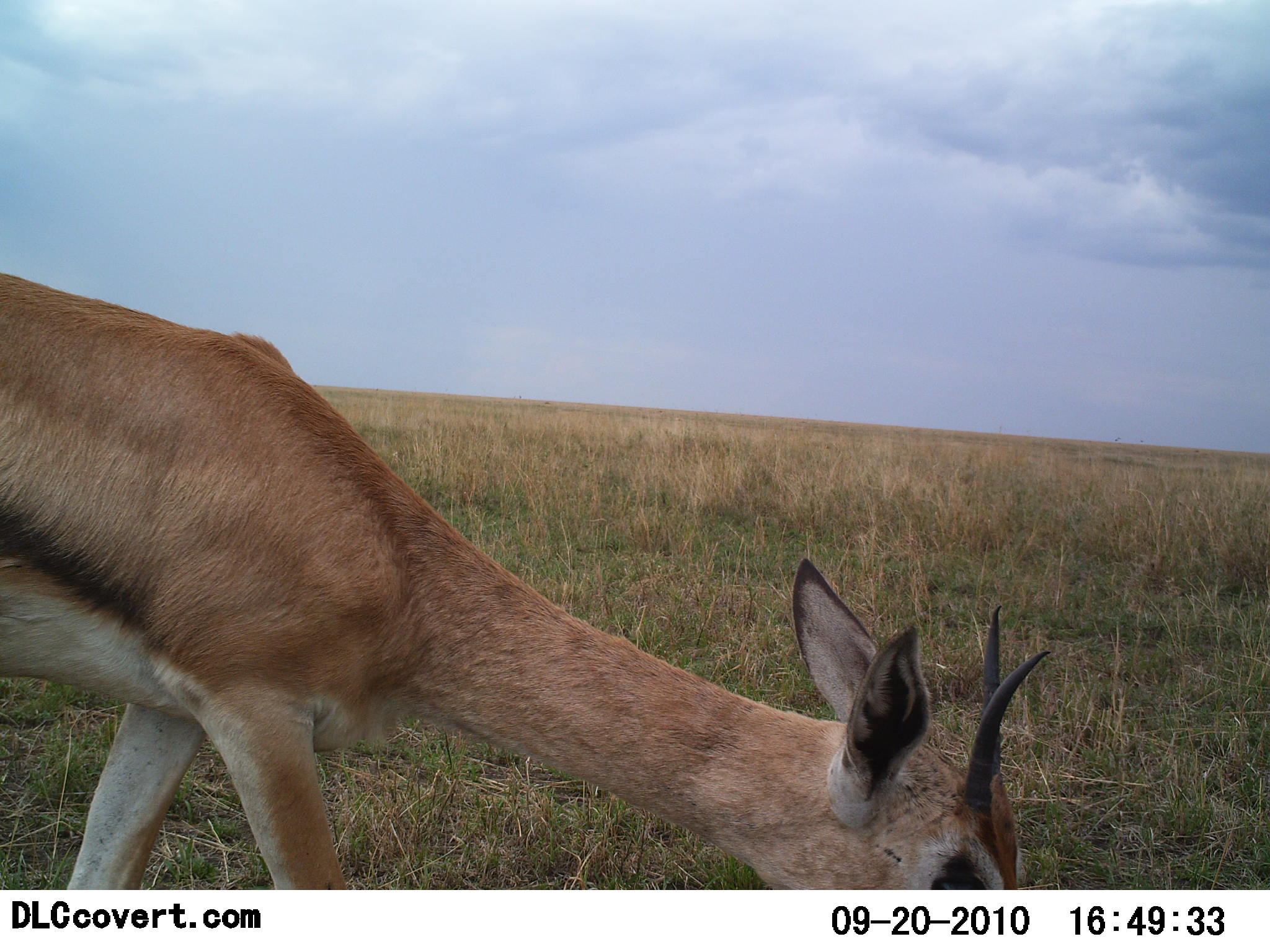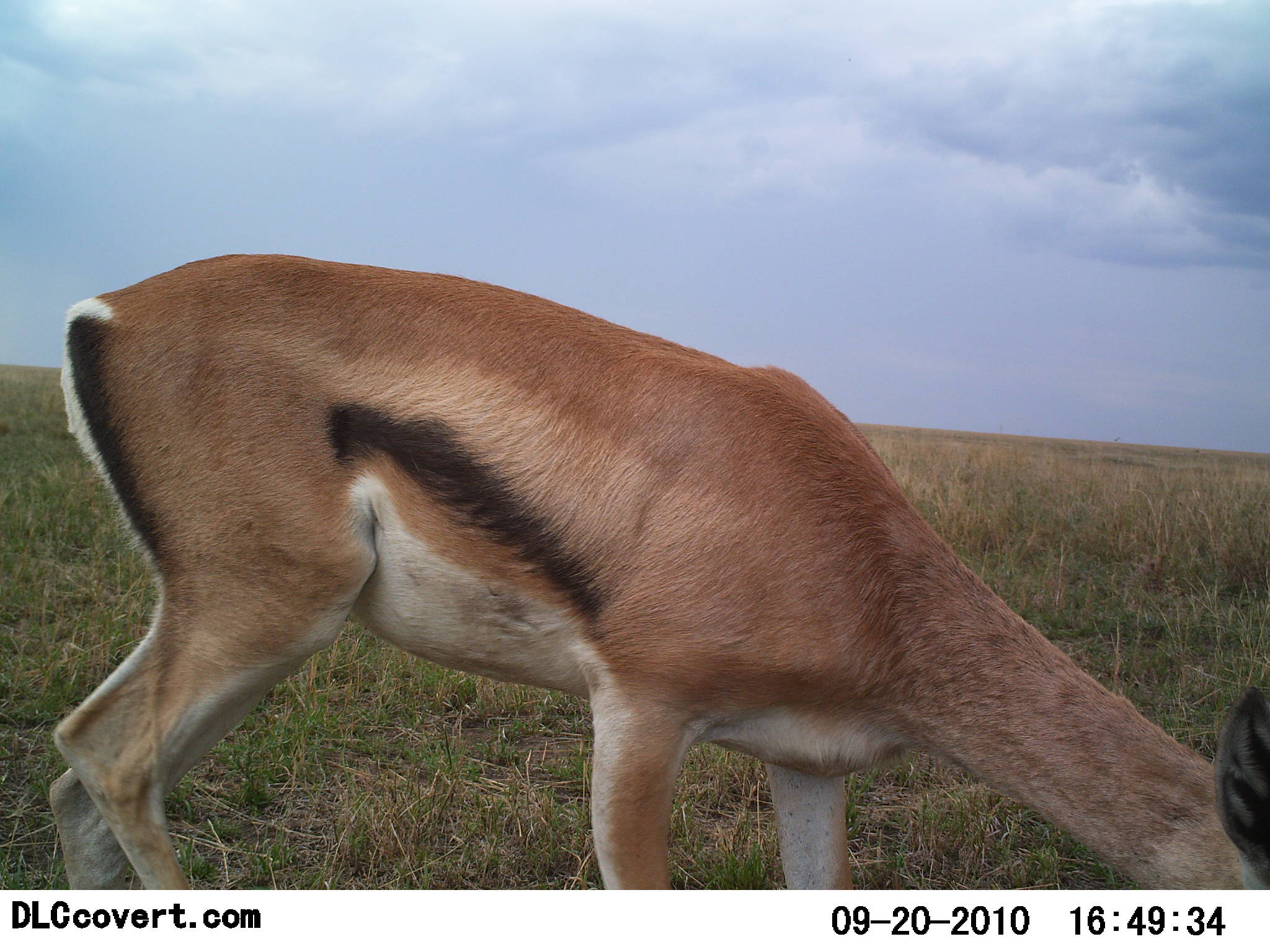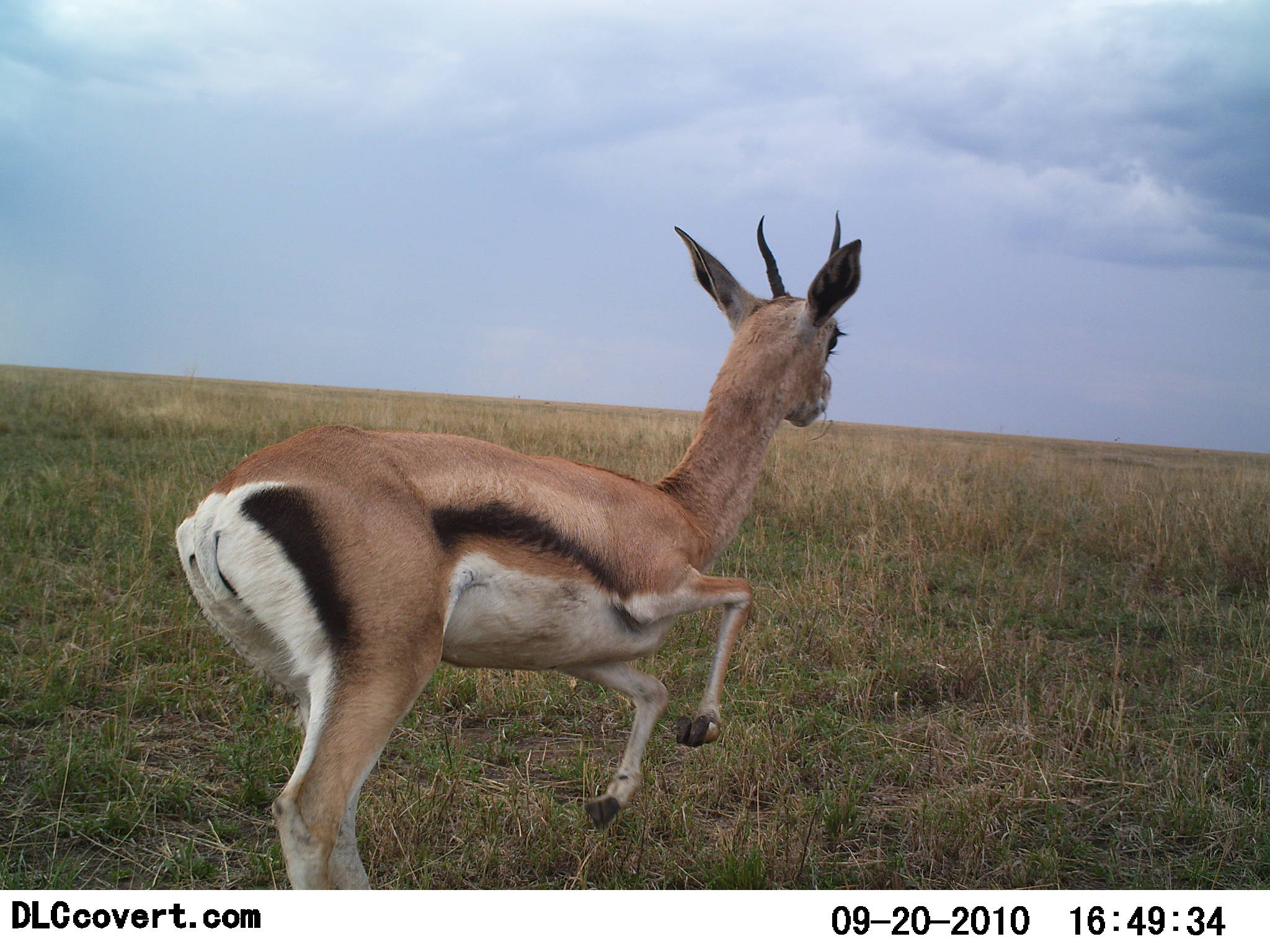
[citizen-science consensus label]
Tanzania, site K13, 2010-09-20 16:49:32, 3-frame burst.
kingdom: Animalia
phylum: Chordata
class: Mammalia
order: Artiodactyla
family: Bovidae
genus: Eudorcas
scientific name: Eudorcas thomsonii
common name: thomson's gazelle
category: gazellethomsons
Gazellethomsons (thomson's gazelle) (Eudorcas thomsonii), count 1. Behavior (volunteer vote fractions): standing 8%, resting 0%, moving 69%, interacting 0%. Young present (vote fraction): 0%. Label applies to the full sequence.